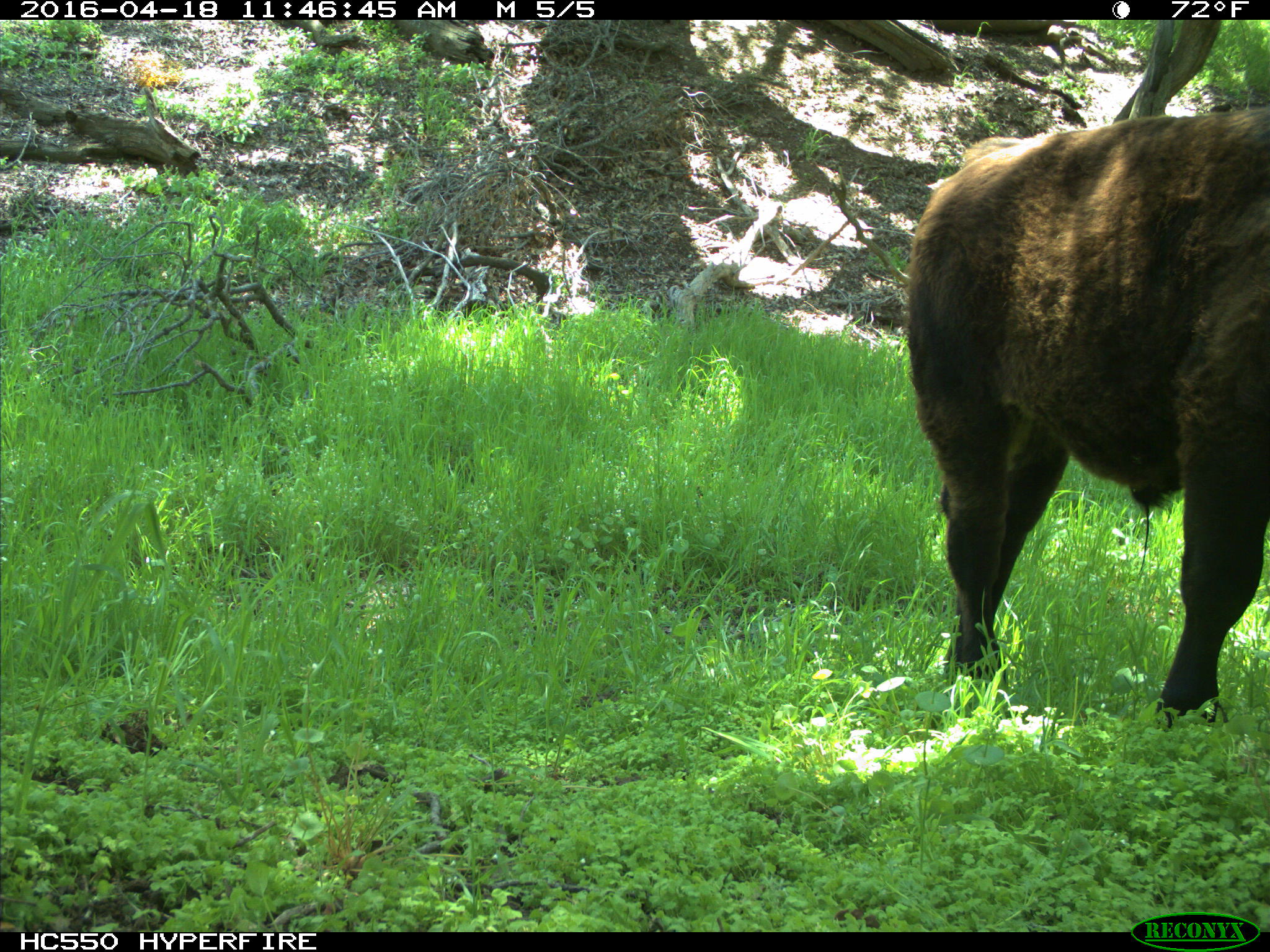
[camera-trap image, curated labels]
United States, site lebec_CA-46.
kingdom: Animalia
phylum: Chordata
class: Mammalia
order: Artiodactyla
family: Bovidae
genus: Bos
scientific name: Bos taurus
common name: domestic cow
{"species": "Bos taurus (domestic cow)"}